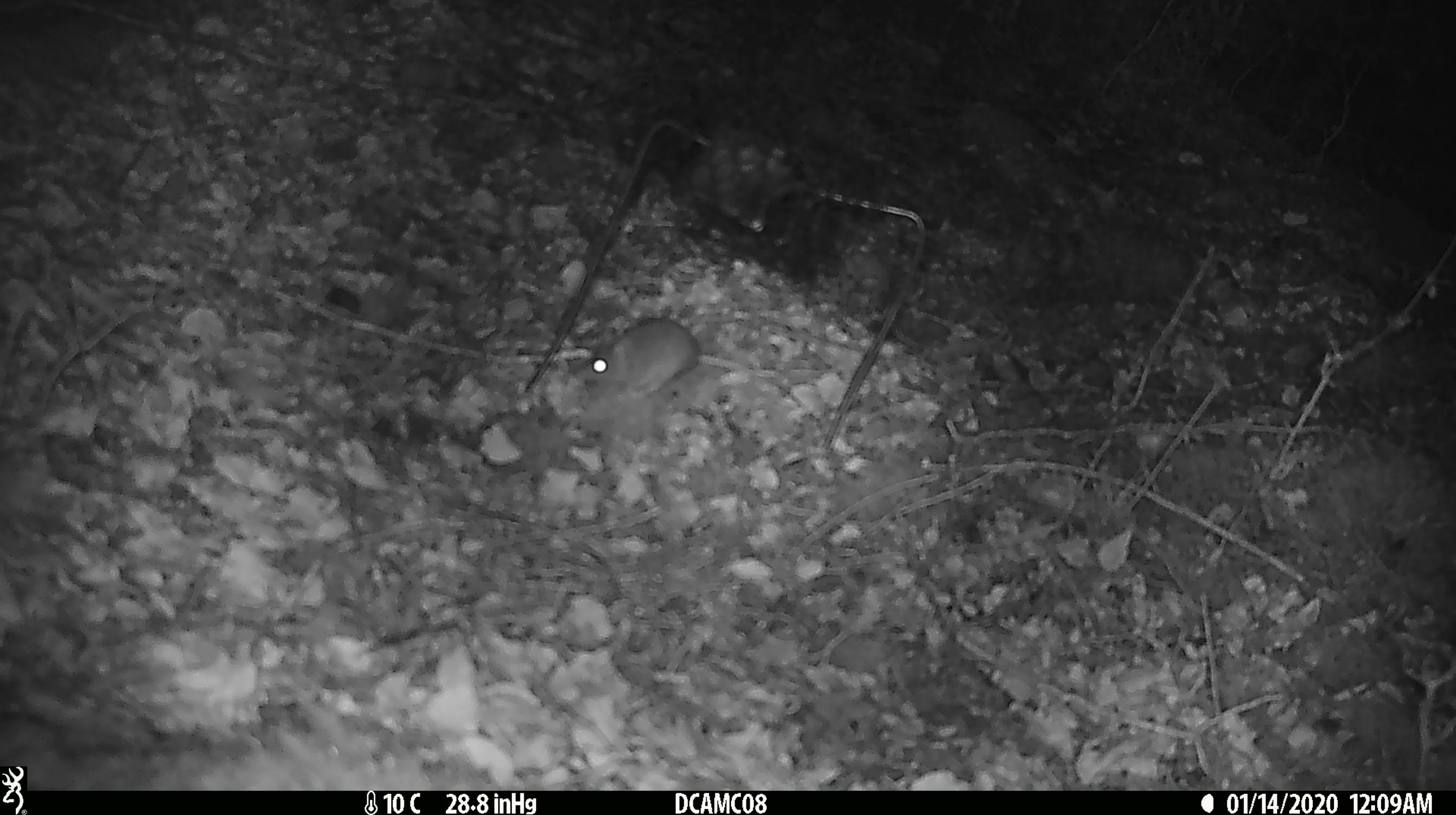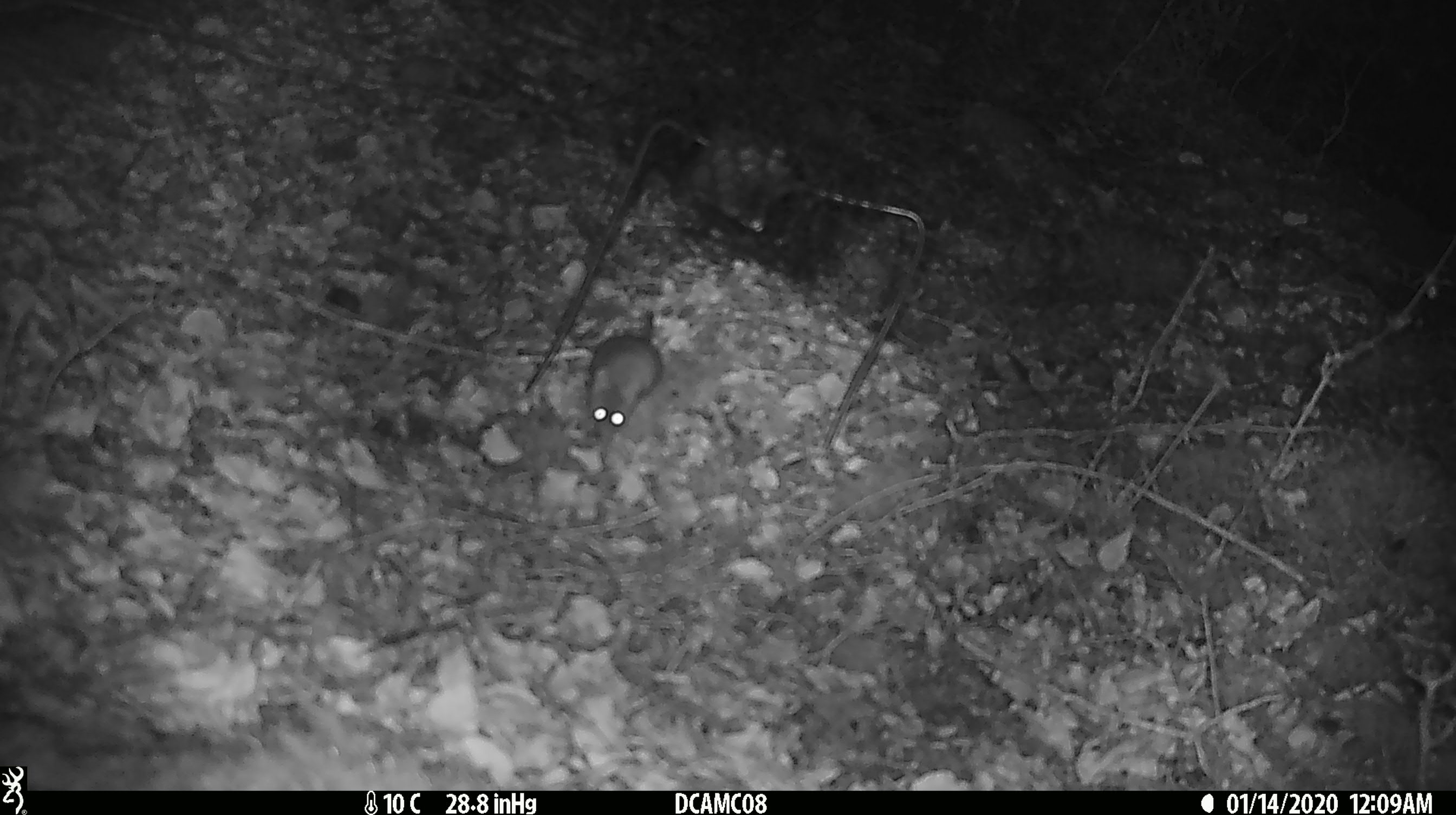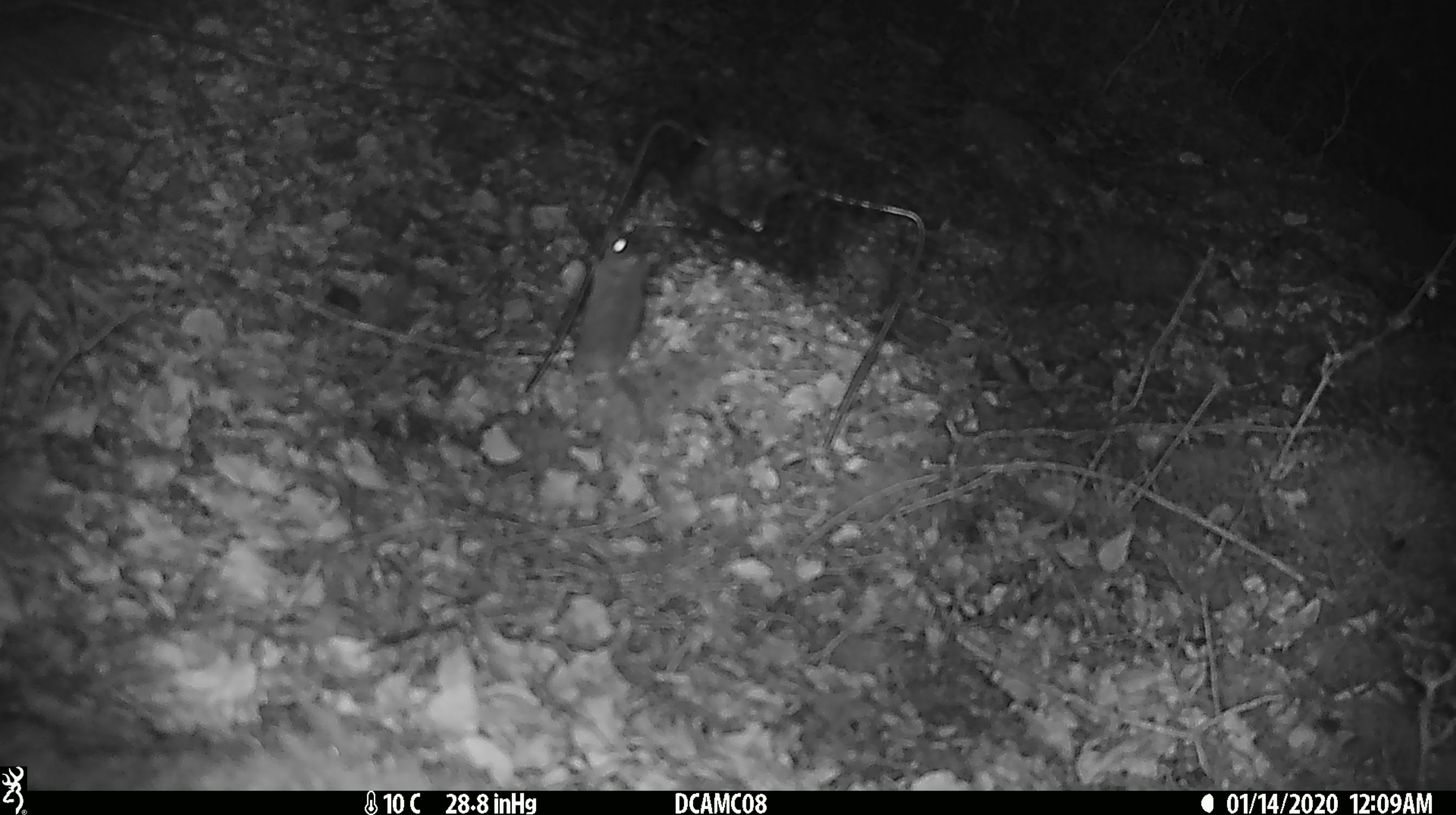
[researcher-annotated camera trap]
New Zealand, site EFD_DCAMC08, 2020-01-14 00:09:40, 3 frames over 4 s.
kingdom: Animalia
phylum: Chordata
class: Mammalia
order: Rodentia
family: Muridae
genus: Mus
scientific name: Mus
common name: mouse